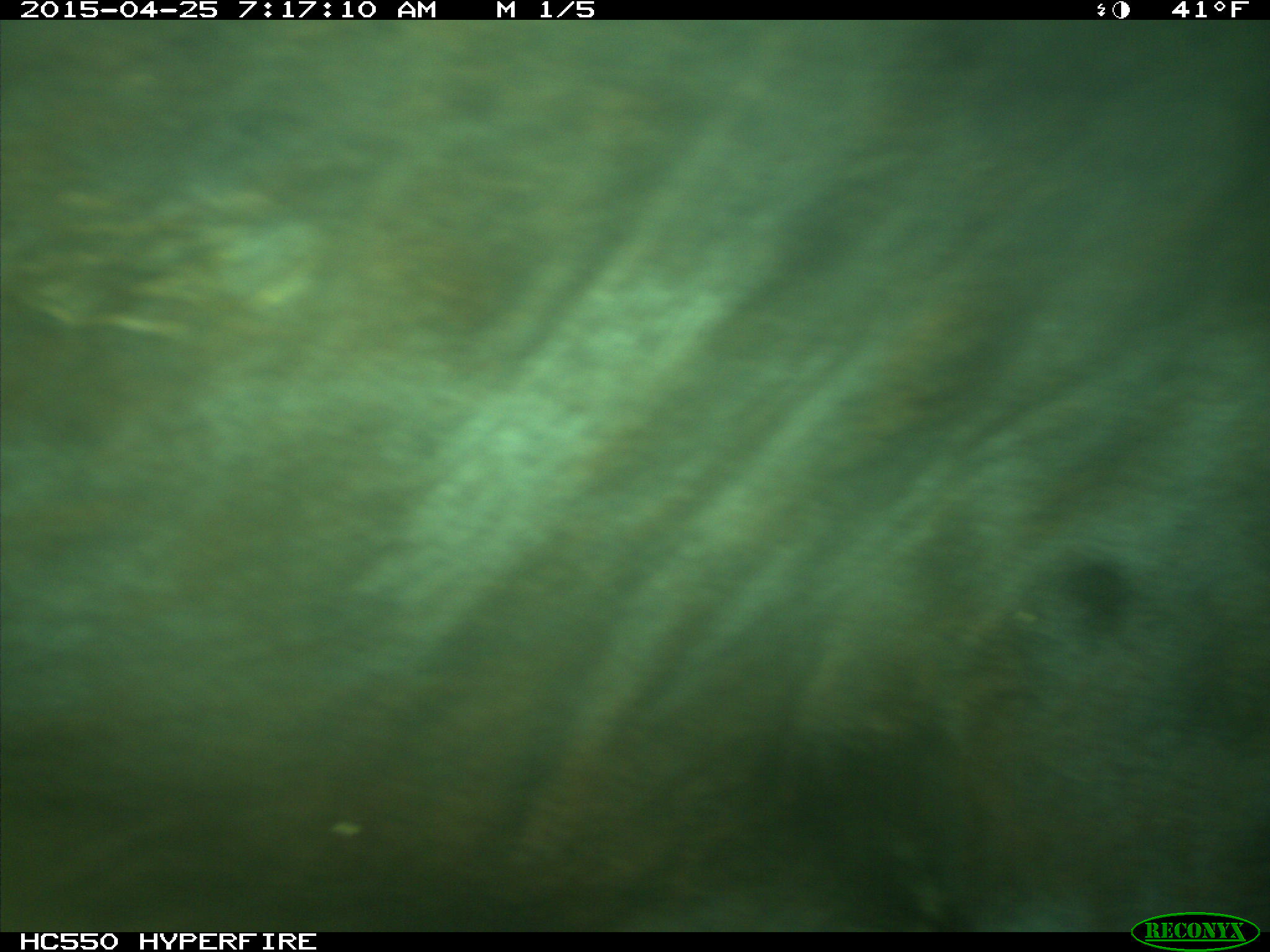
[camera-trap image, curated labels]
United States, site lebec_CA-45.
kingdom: Animalia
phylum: Chordata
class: Mammalia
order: Artiodactyla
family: Bovidae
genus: Bos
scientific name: Bos taurus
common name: domestic cow